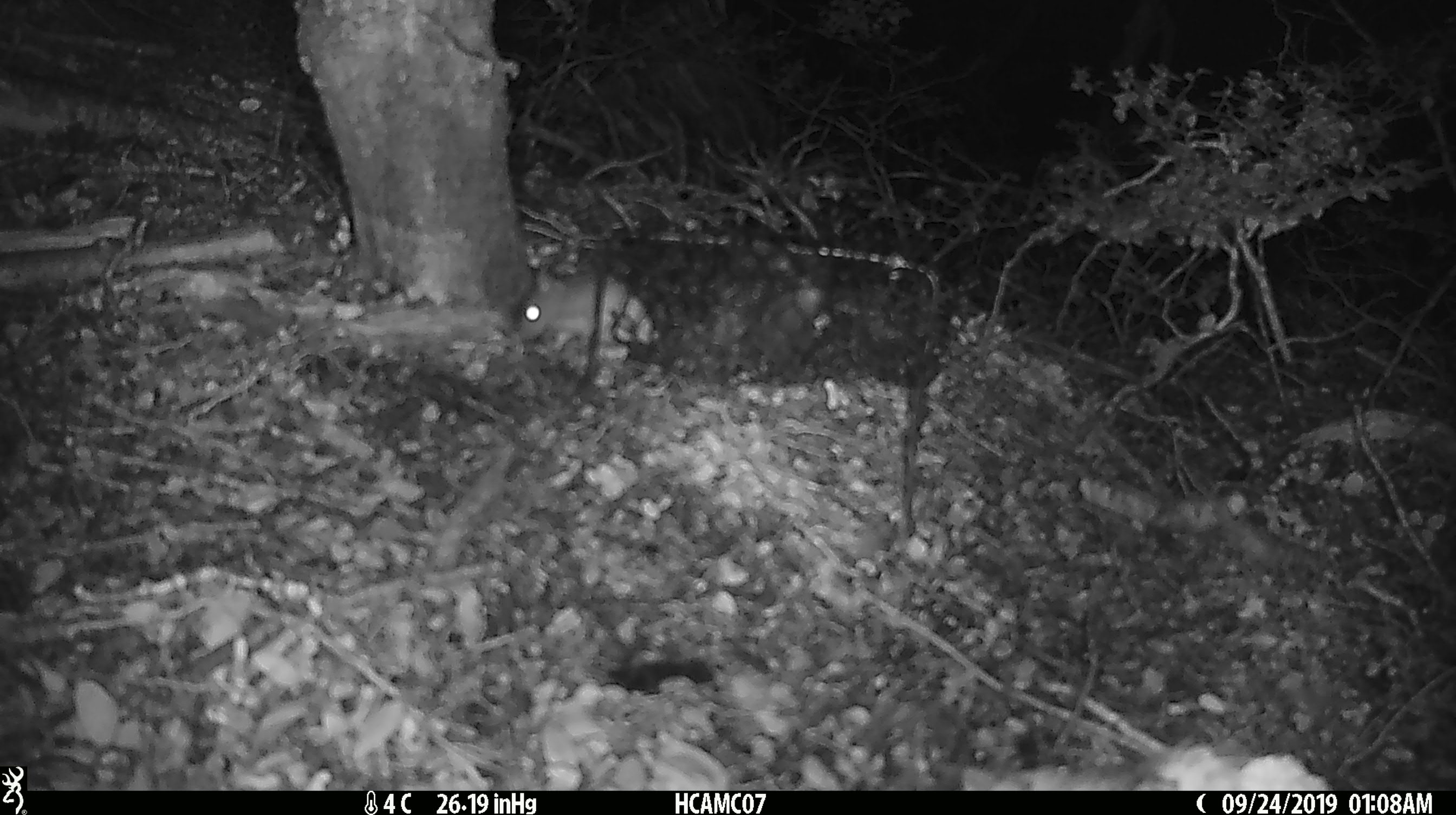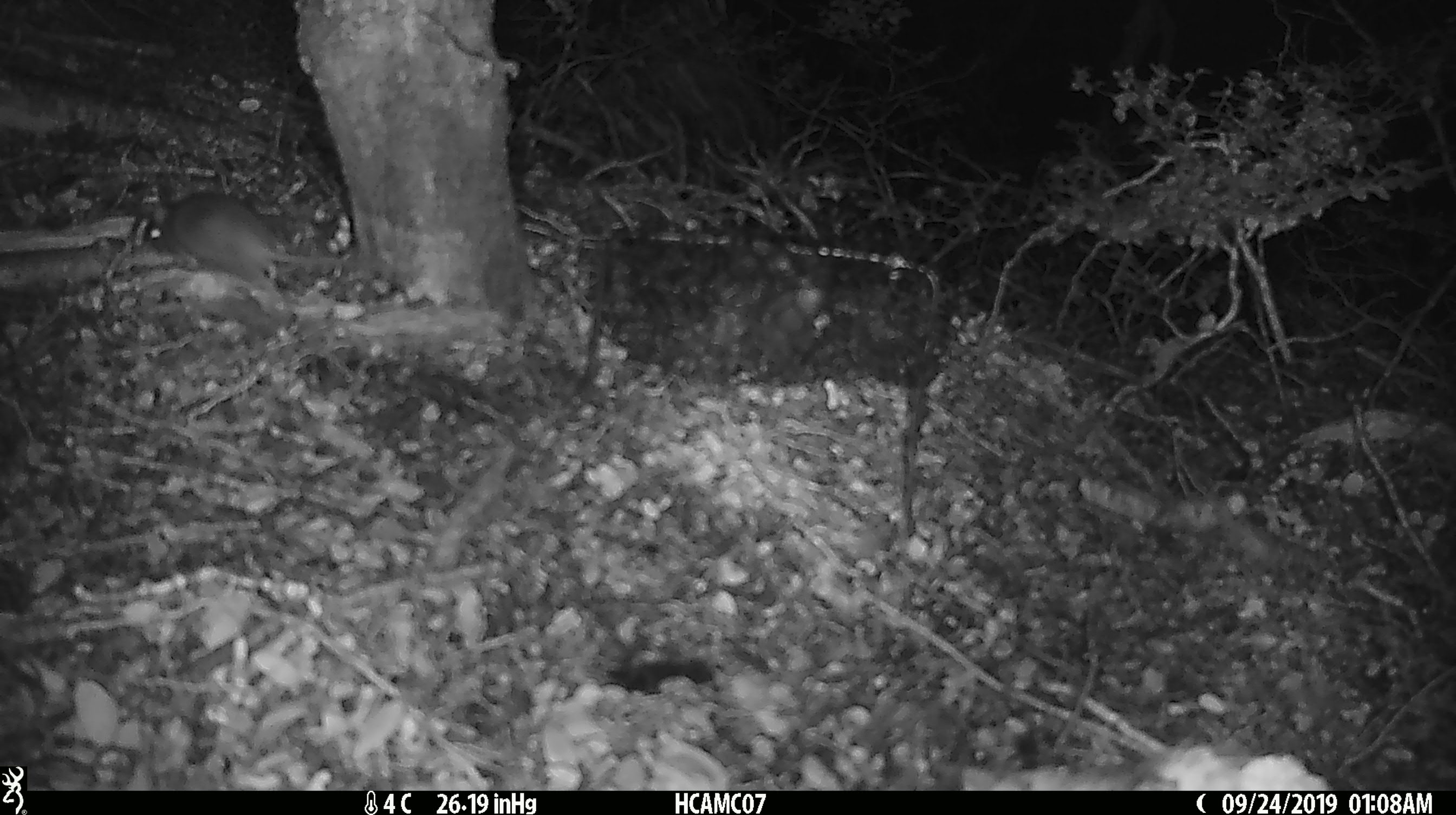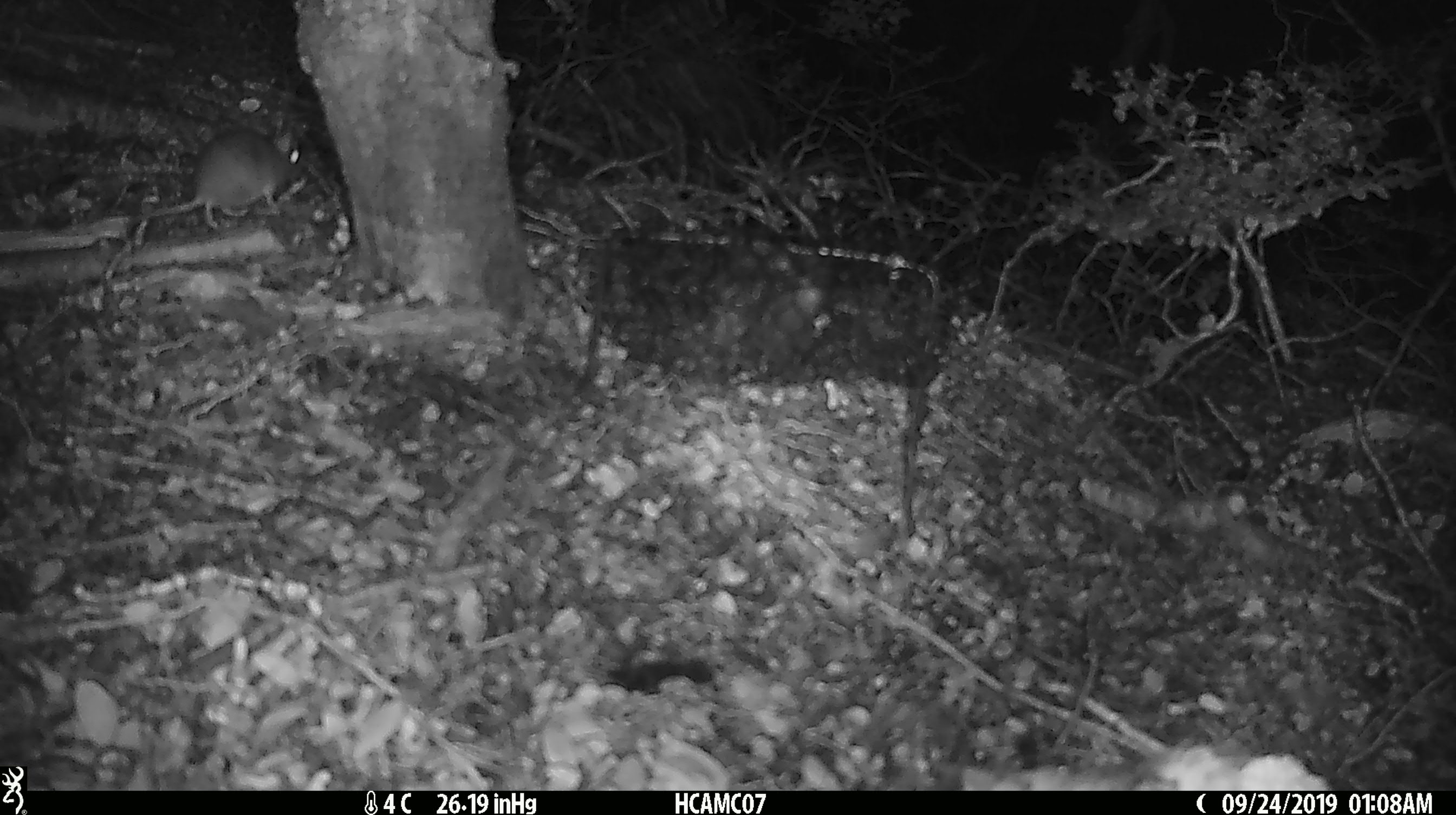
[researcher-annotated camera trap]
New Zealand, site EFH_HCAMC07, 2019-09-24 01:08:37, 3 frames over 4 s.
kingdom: Animalia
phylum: Chordata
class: Mammalia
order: Rodentia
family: Muridae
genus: Mus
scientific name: Mus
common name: mouse